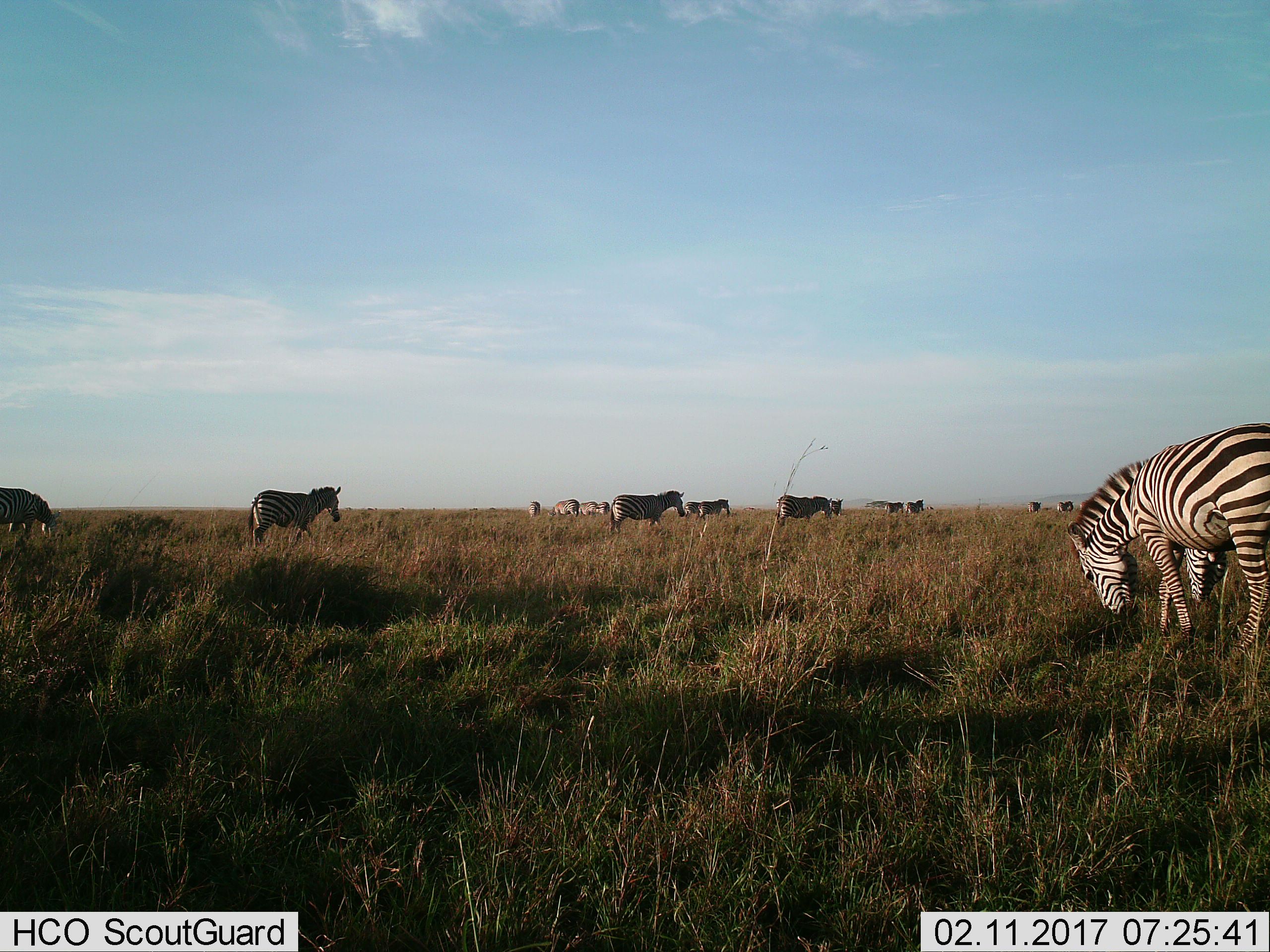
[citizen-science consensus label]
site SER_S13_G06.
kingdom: Animalia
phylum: Chordata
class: Mammalia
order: Perissodactyla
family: Equidae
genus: Equus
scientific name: Equus quagga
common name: plains zebra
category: zebraplains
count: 11-50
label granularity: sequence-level